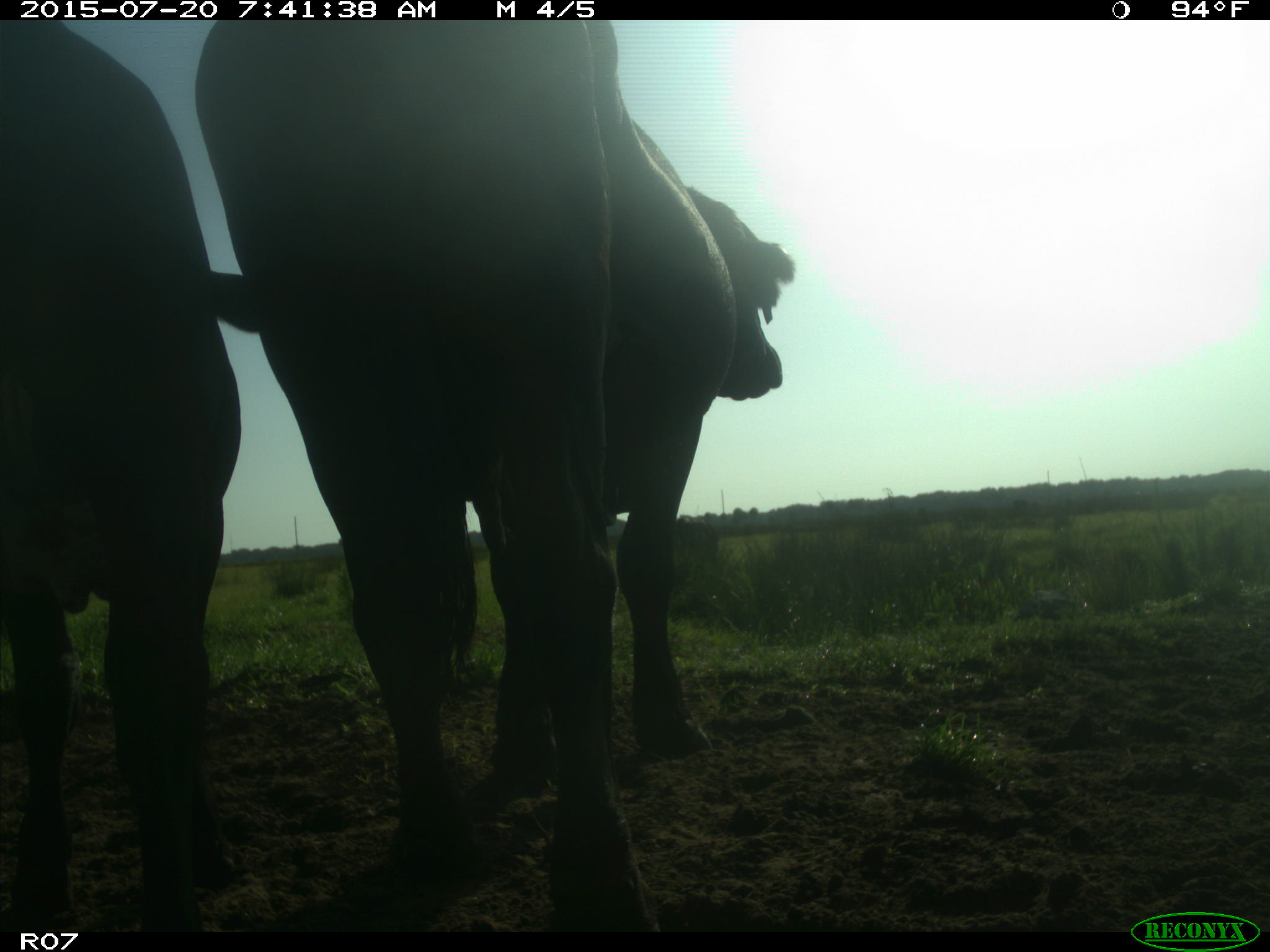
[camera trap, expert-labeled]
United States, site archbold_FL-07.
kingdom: Animalia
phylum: Chordata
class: Mammalia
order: Artiodactyla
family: Bovidae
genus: Bos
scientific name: Bos taurus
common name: domestic cow